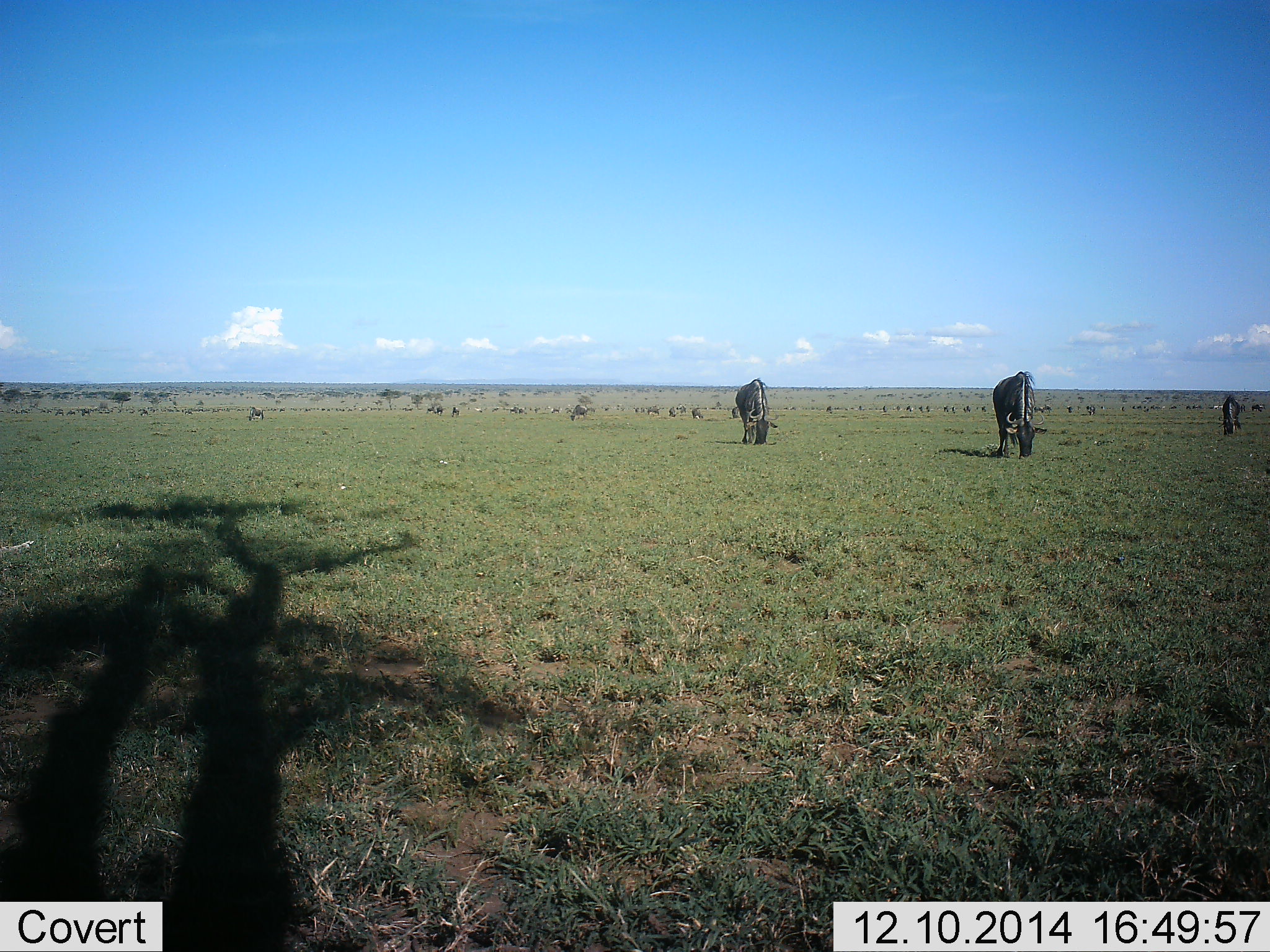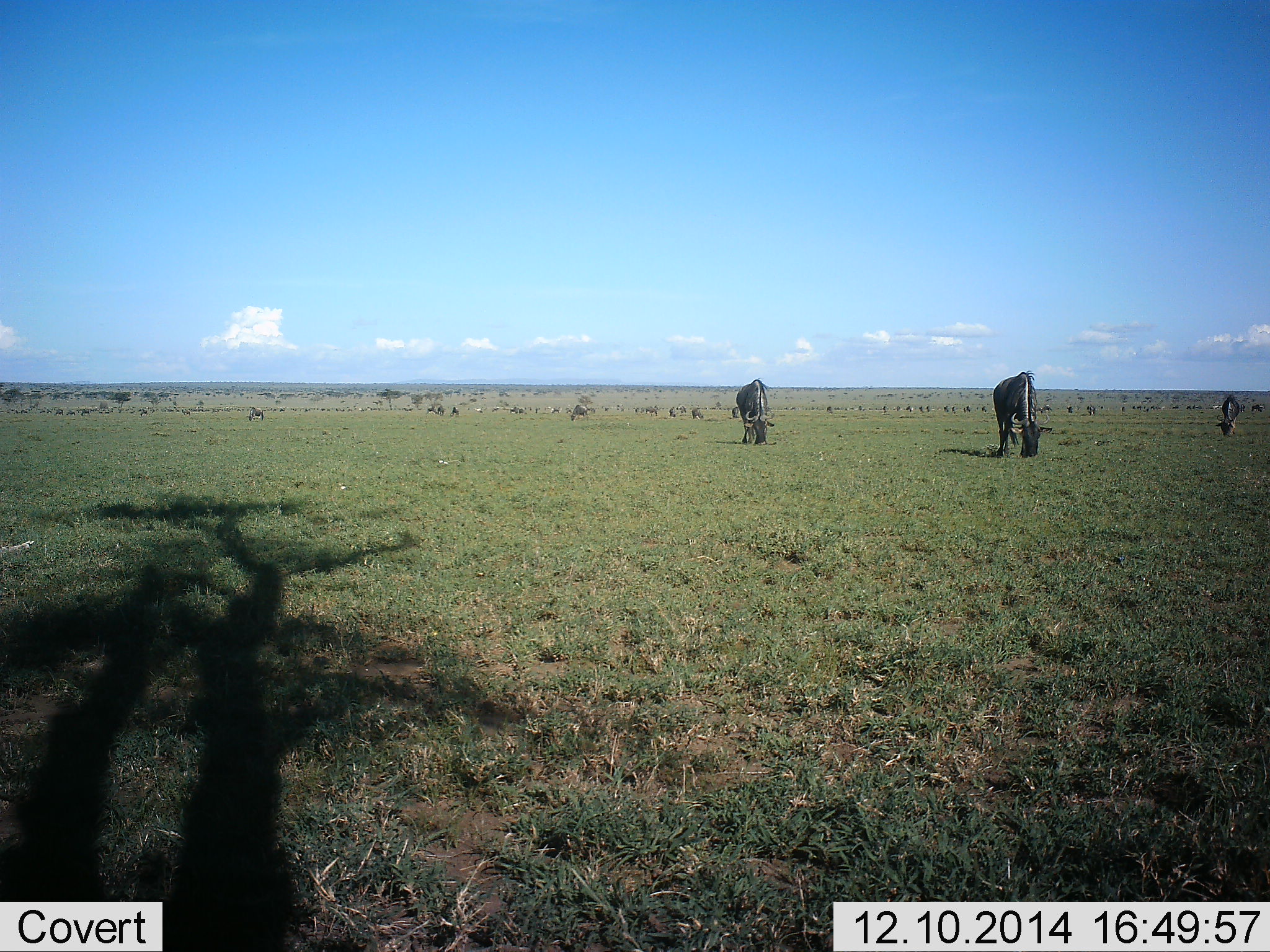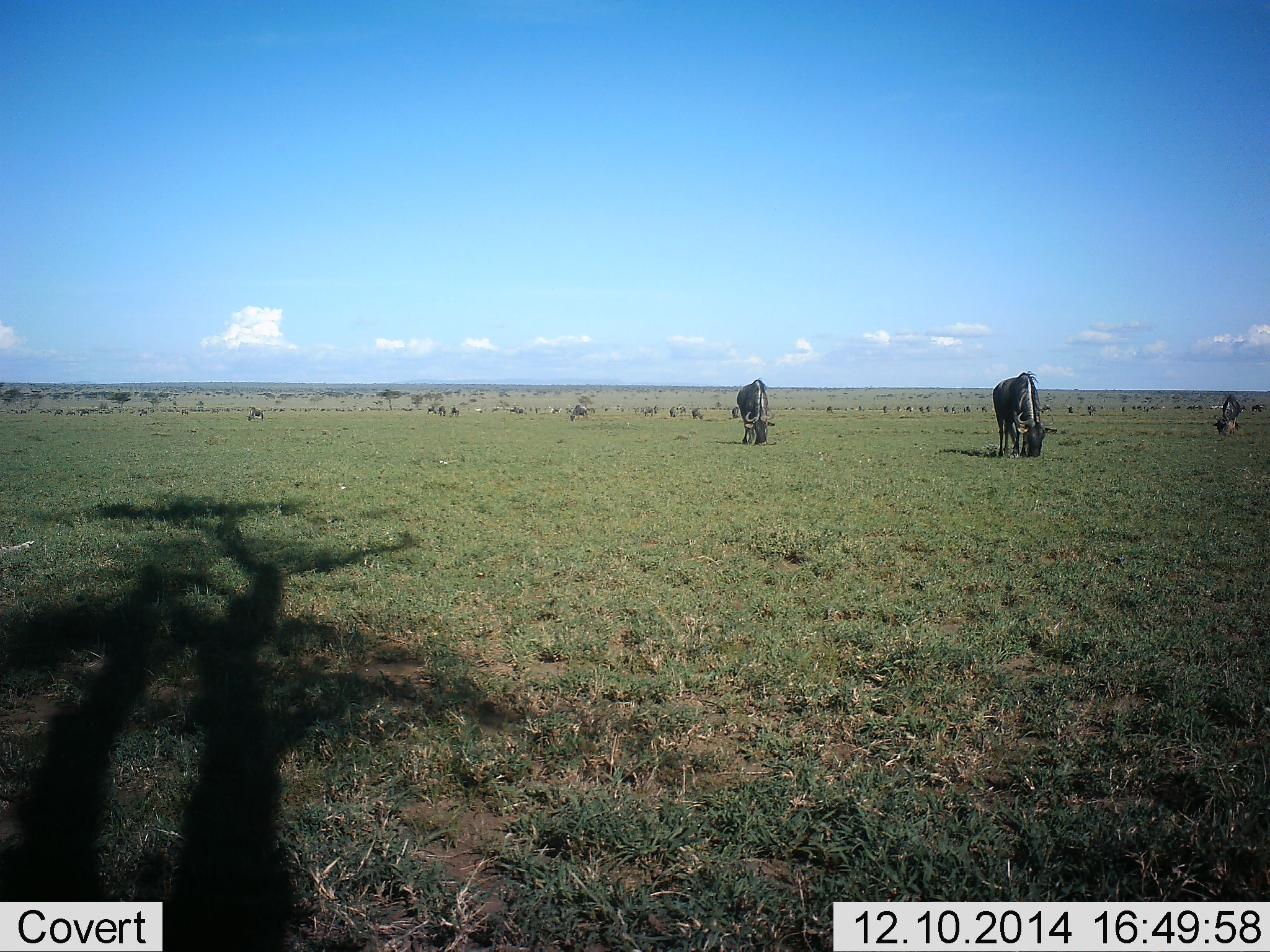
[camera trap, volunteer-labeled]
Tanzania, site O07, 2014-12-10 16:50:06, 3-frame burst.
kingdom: Animalia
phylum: Chordata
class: Mammalia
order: Artiodactyla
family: Bovidae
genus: Connochaetes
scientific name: Connochaetes taurinus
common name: blue wildebeest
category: wildebeest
Wildebeest (blue wildebeest) (Connochaetes taurinus), count 11-50. Behavior (volunteer vote fractions): standing 50%, resting 10%, moving 20%, interacting 10%. Young present (vote fraction): 0%. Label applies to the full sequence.